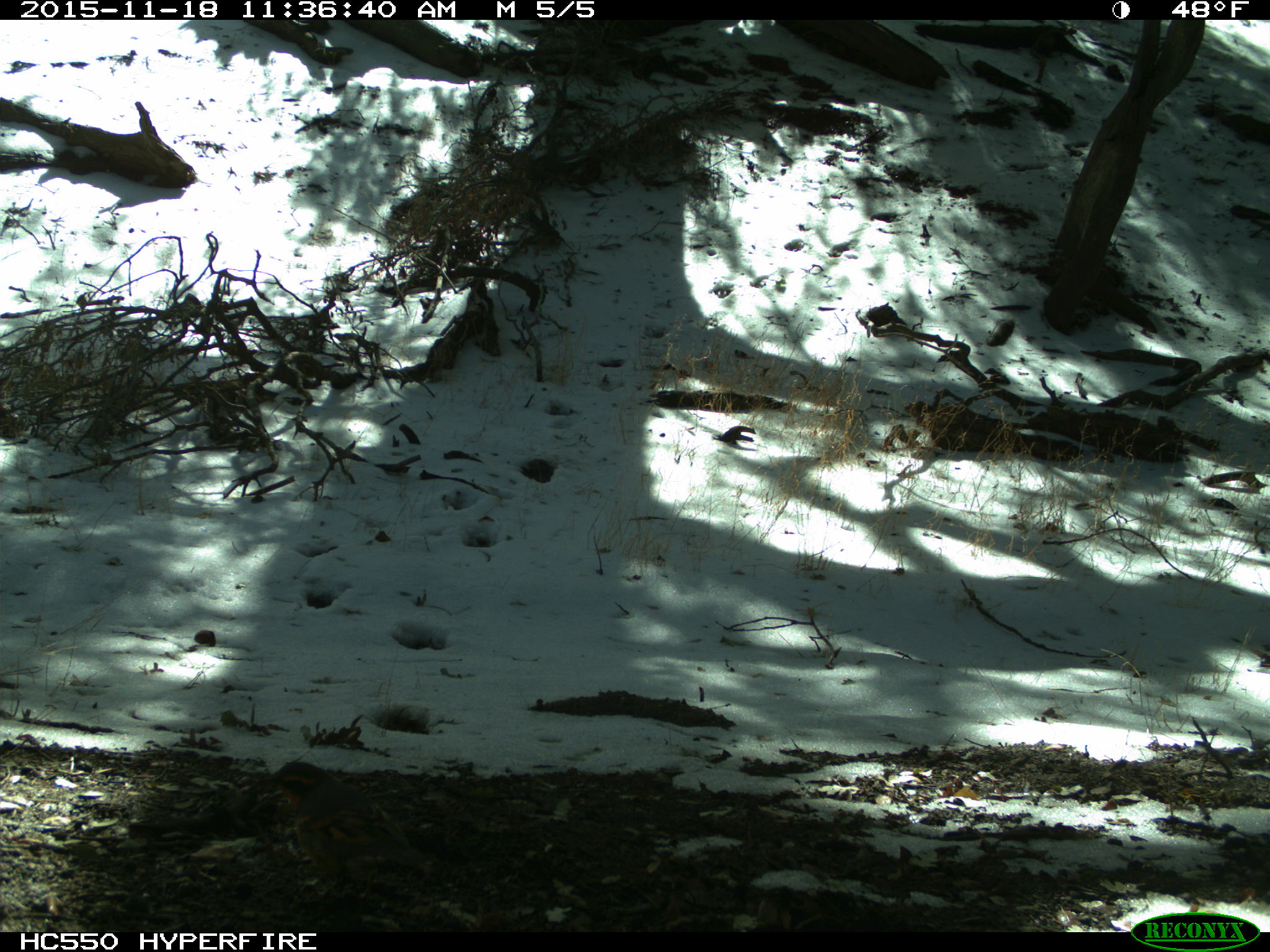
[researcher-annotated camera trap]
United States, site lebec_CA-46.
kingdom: Animalia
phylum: Chordata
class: Aves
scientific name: Aves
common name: birds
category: unidentified bird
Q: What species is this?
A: Unidentified bird (birds) (Aves).